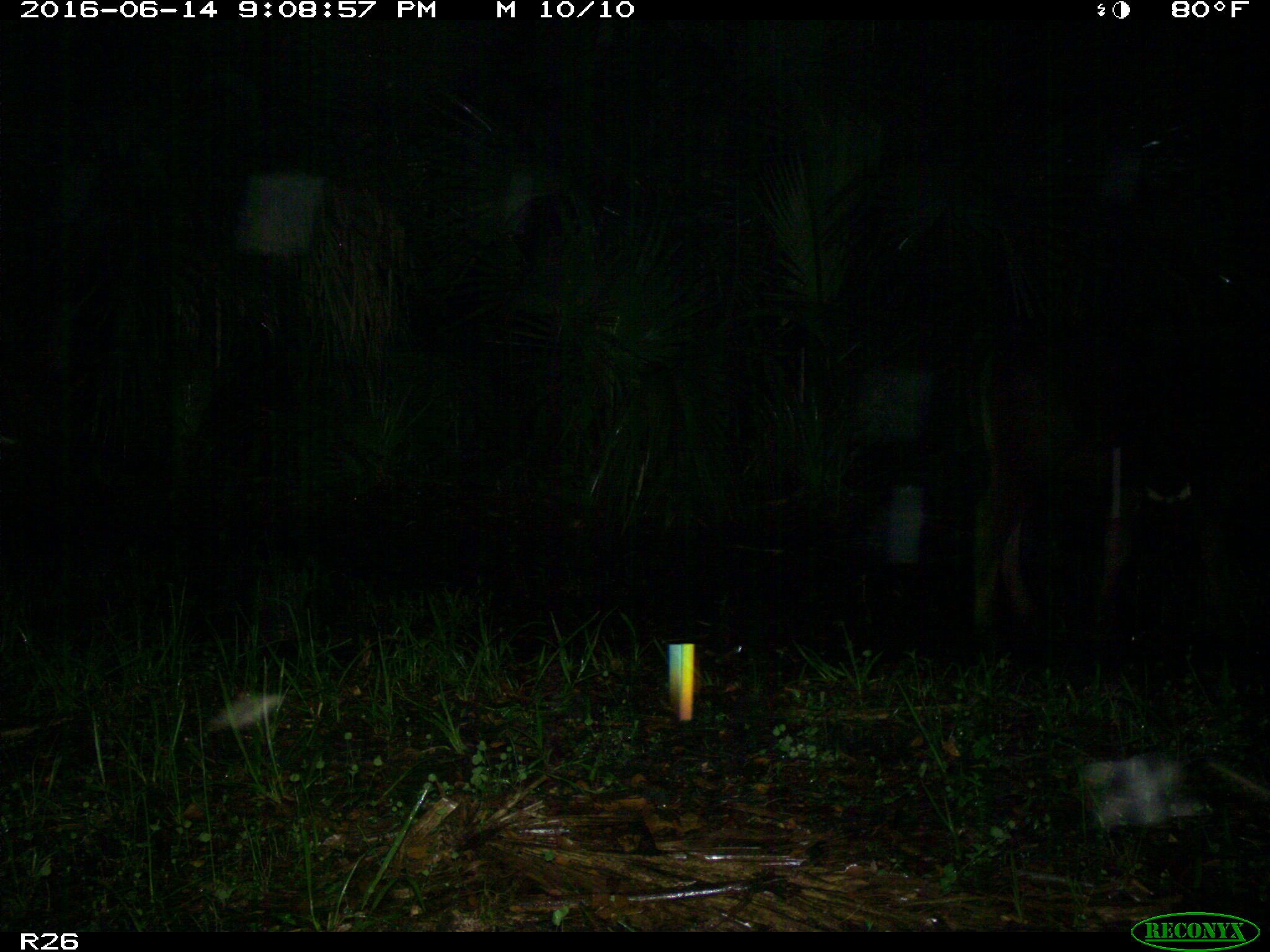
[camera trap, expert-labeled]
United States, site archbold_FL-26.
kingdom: Animalia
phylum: Chordata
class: Mammalia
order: Artiodactyla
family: Bovidae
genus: Bos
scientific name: Bos taurus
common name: domestic cow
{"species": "Bos taurus (domestic cow)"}